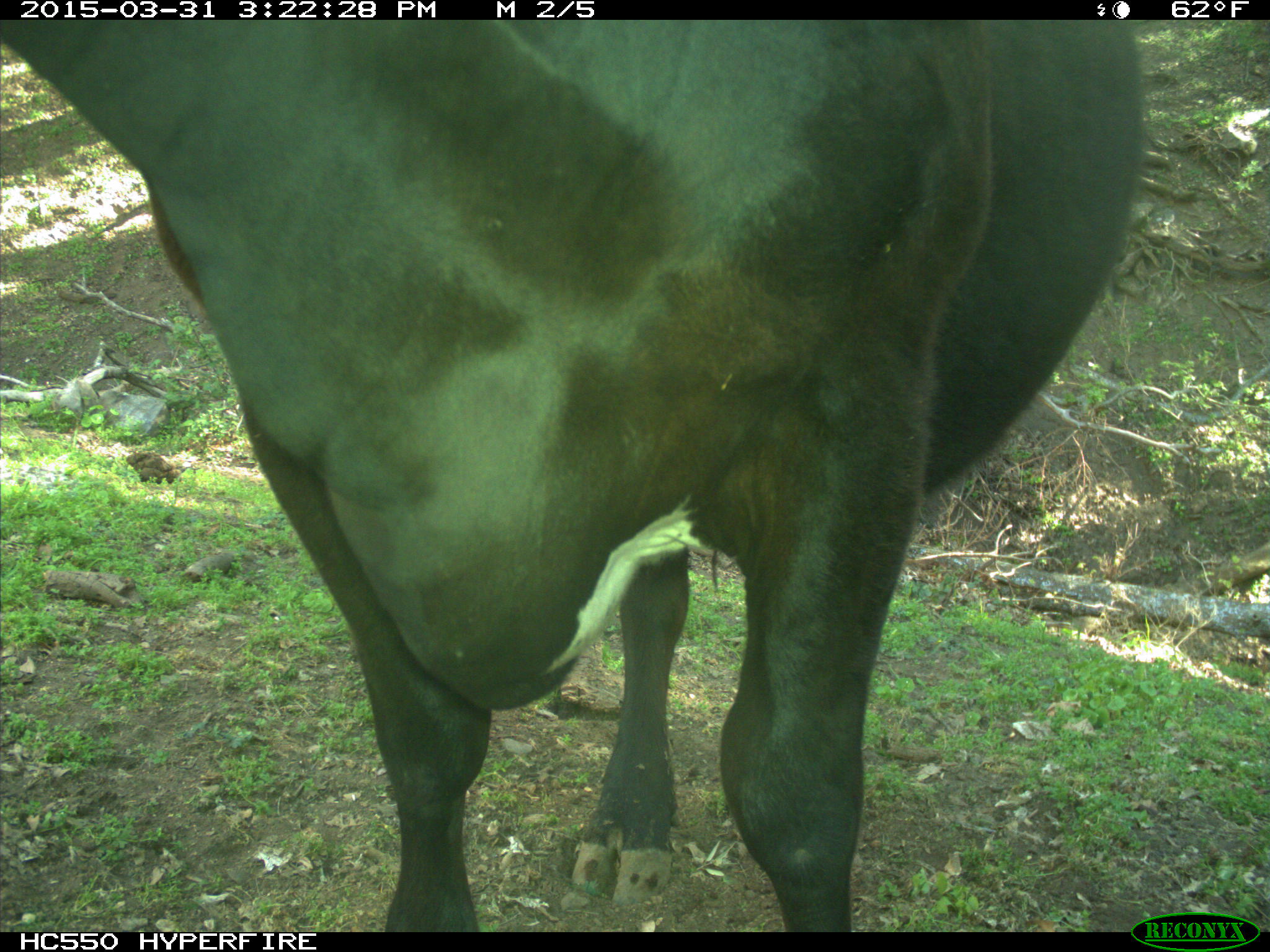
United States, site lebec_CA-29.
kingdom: Animalia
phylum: Chordata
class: Mammalia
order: Artiodactyla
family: Bovidae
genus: Bos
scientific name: Bos taurus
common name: domestic cow